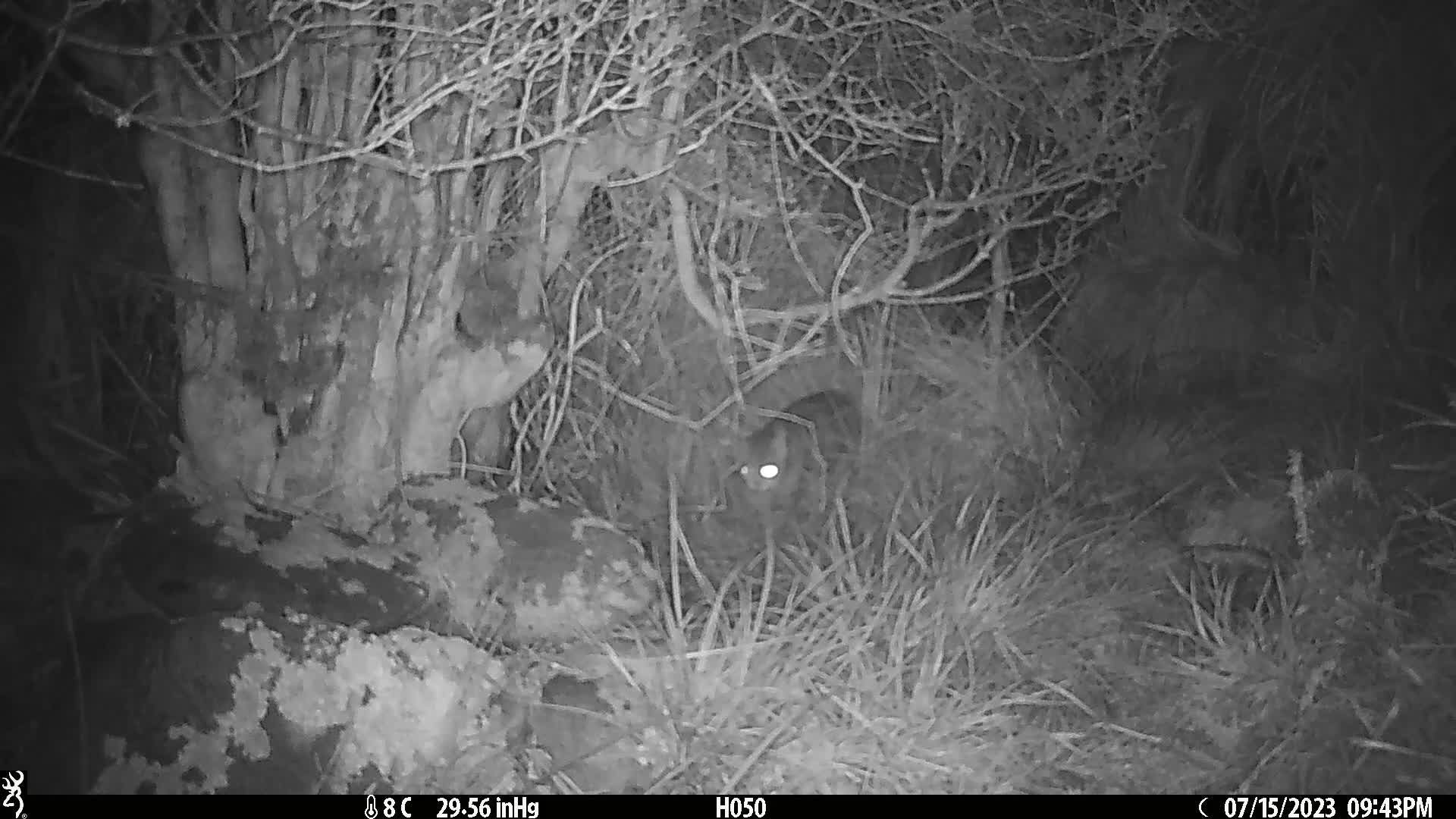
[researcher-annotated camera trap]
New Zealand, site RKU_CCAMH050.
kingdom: Animalia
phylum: Chordata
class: Mammalia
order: Carnivora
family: Felidae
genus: Felis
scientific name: Felis catus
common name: domestic cat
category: cat